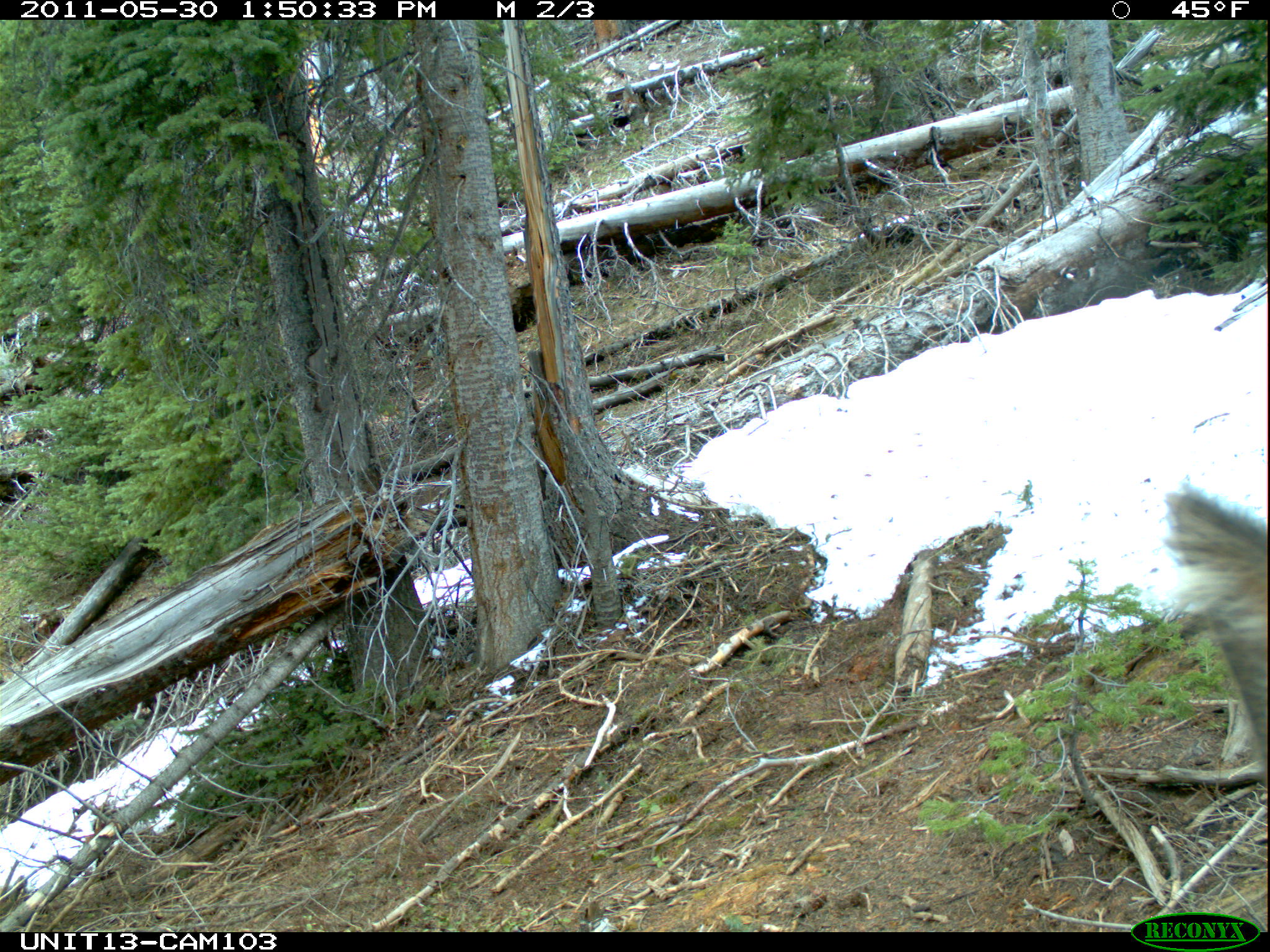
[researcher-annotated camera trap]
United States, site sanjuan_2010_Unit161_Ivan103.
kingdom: Animalia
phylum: Chordata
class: Mammalia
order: Artiodactyla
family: Cervidae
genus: Cervus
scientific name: Cervus elaphus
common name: red deer